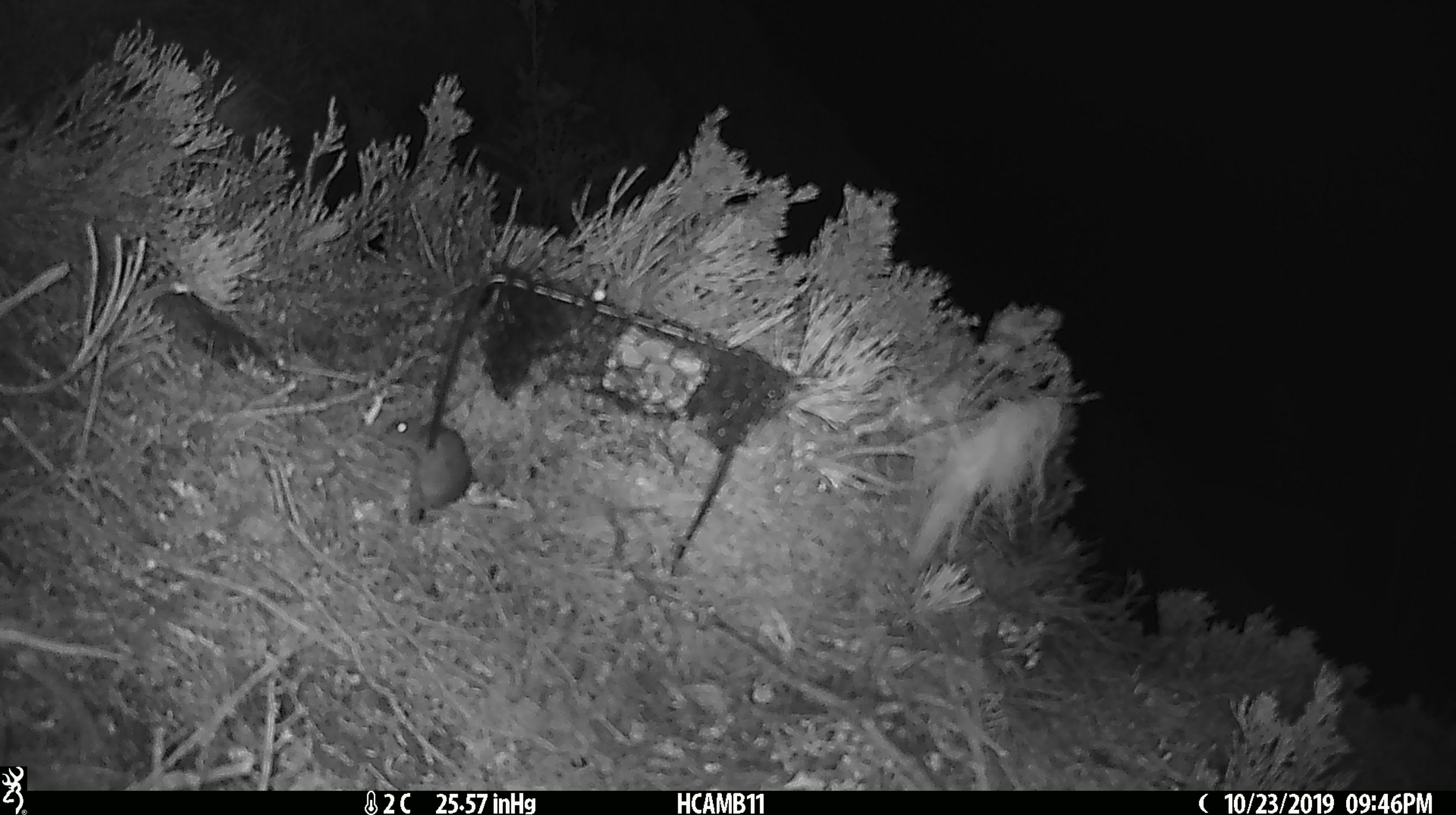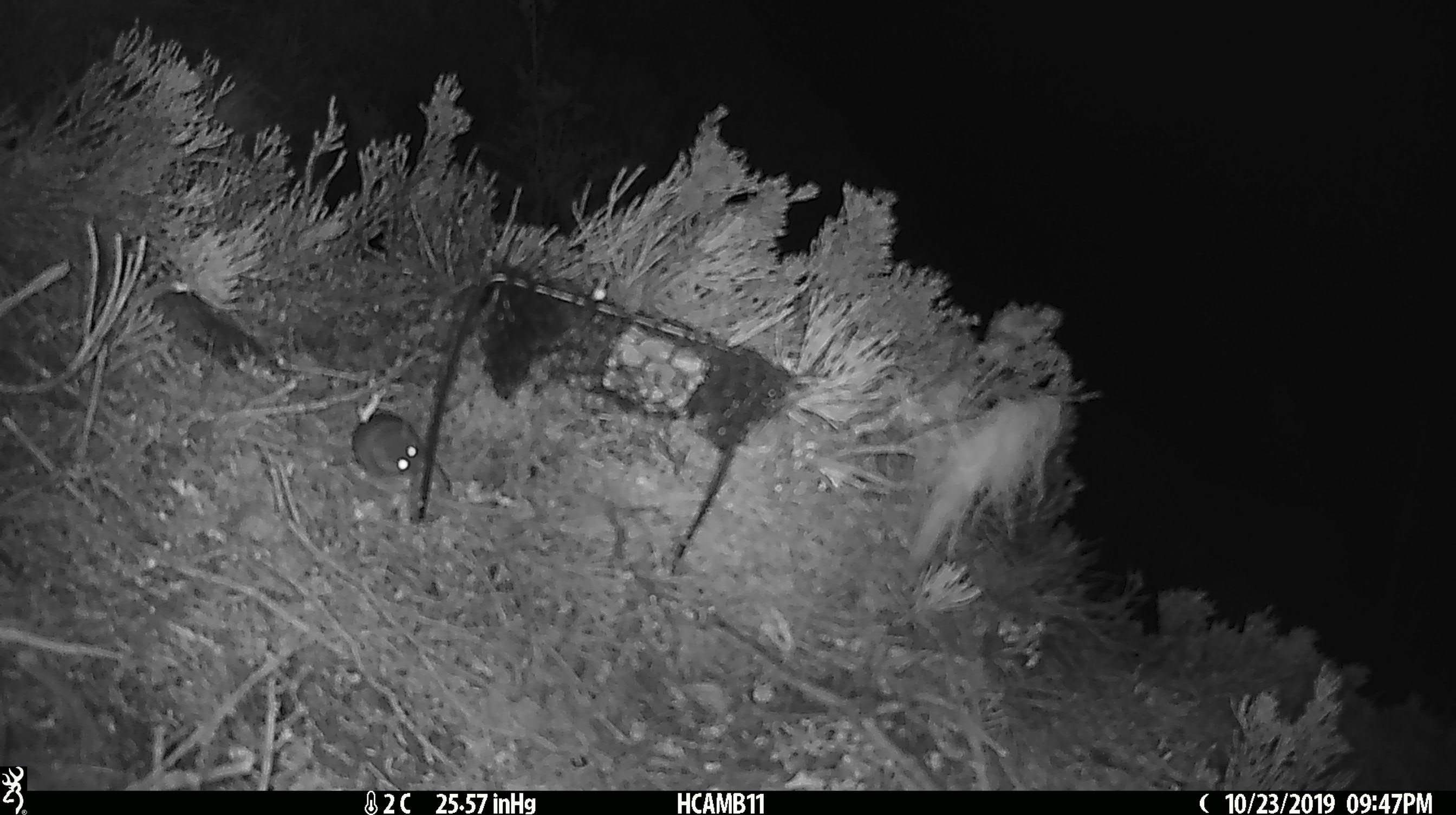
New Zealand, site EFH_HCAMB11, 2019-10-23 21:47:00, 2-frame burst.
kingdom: Animalia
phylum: Chordata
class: Mammalia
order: Rodentia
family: Muridae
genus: Mus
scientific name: Mus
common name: mouse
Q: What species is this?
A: Mouse (Mus).